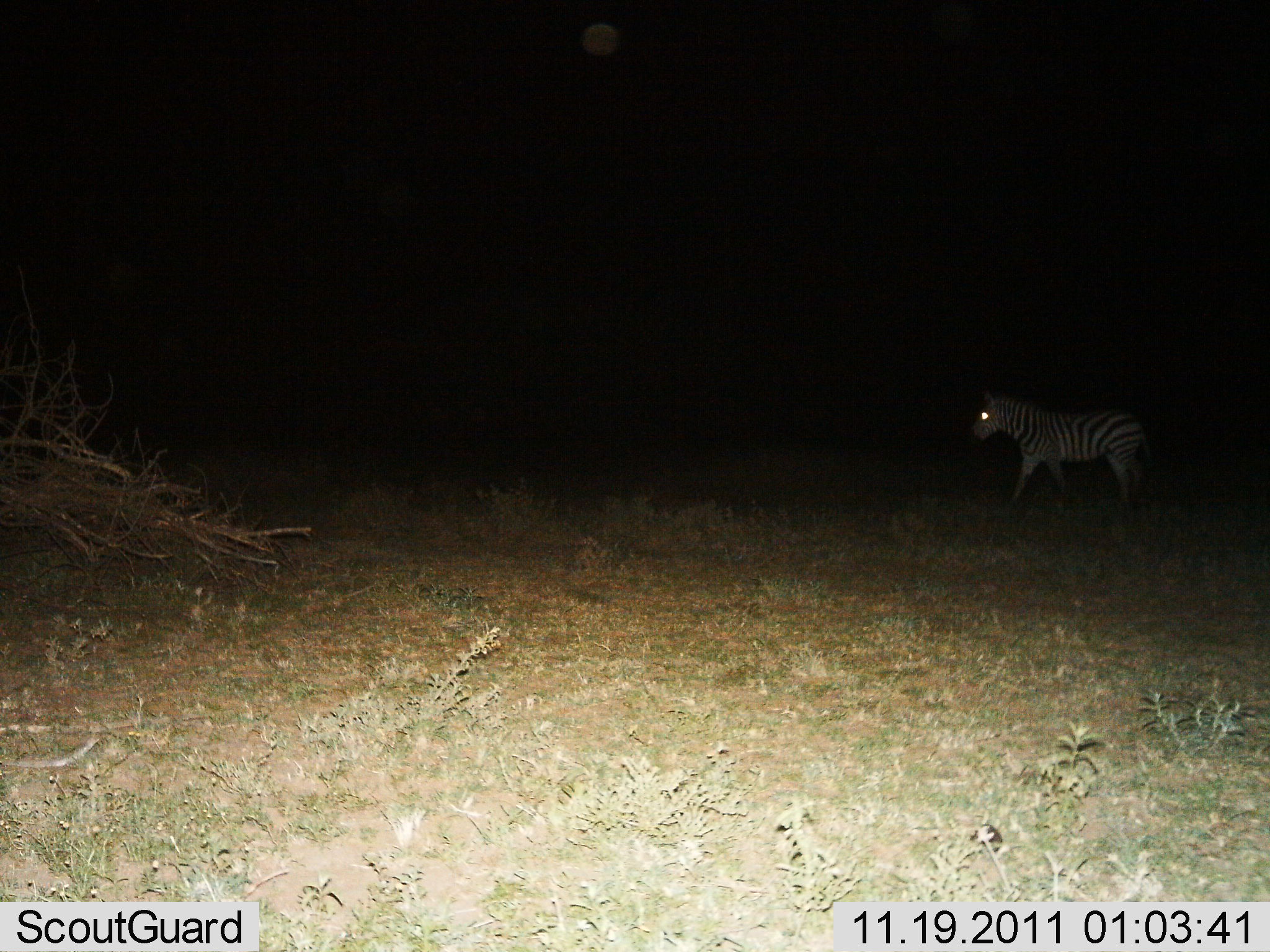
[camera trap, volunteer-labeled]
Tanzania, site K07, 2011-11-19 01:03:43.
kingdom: Animalia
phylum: Chordata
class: Mammalia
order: Perissodactyla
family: Equidae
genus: Equus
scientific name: Equus quagga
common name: plains zebra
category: zebra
Zebra (plains zebra) (Equus quagga), count 1. Behavior (volunteer vote fractions): standing 36%, resting 0%, moving 64%, interacting 0%. Young present (vote fraction): 0%. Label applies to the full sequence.